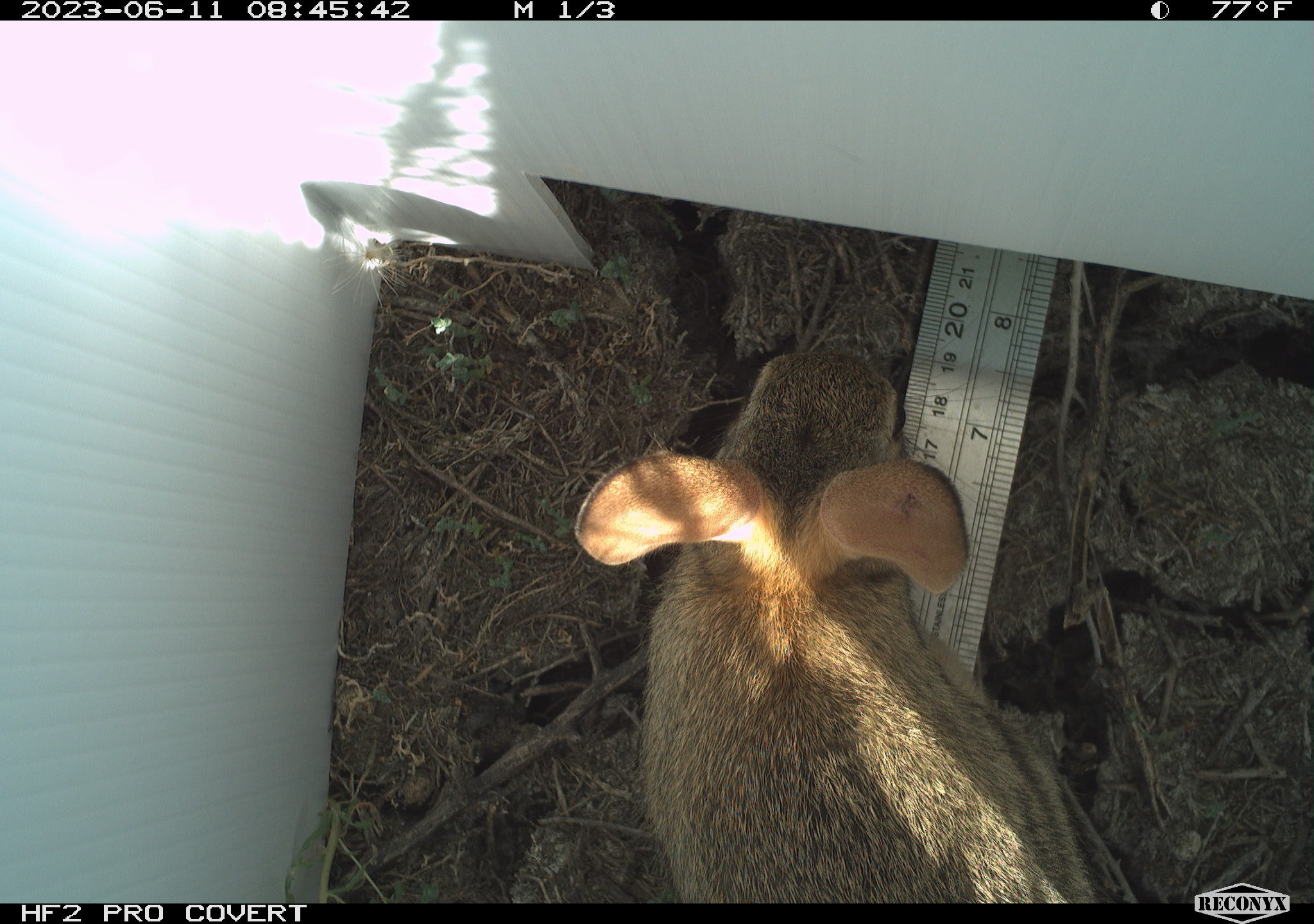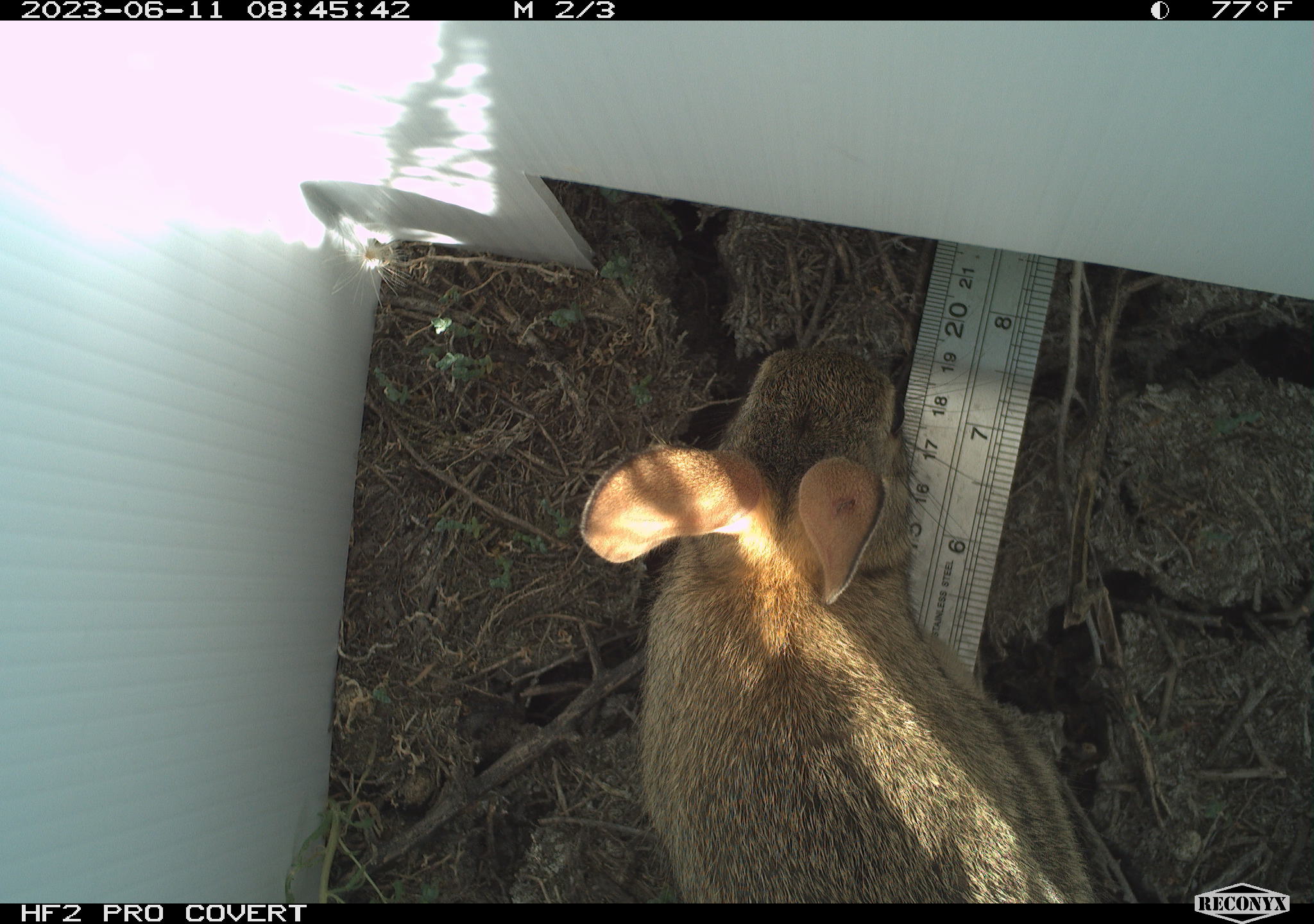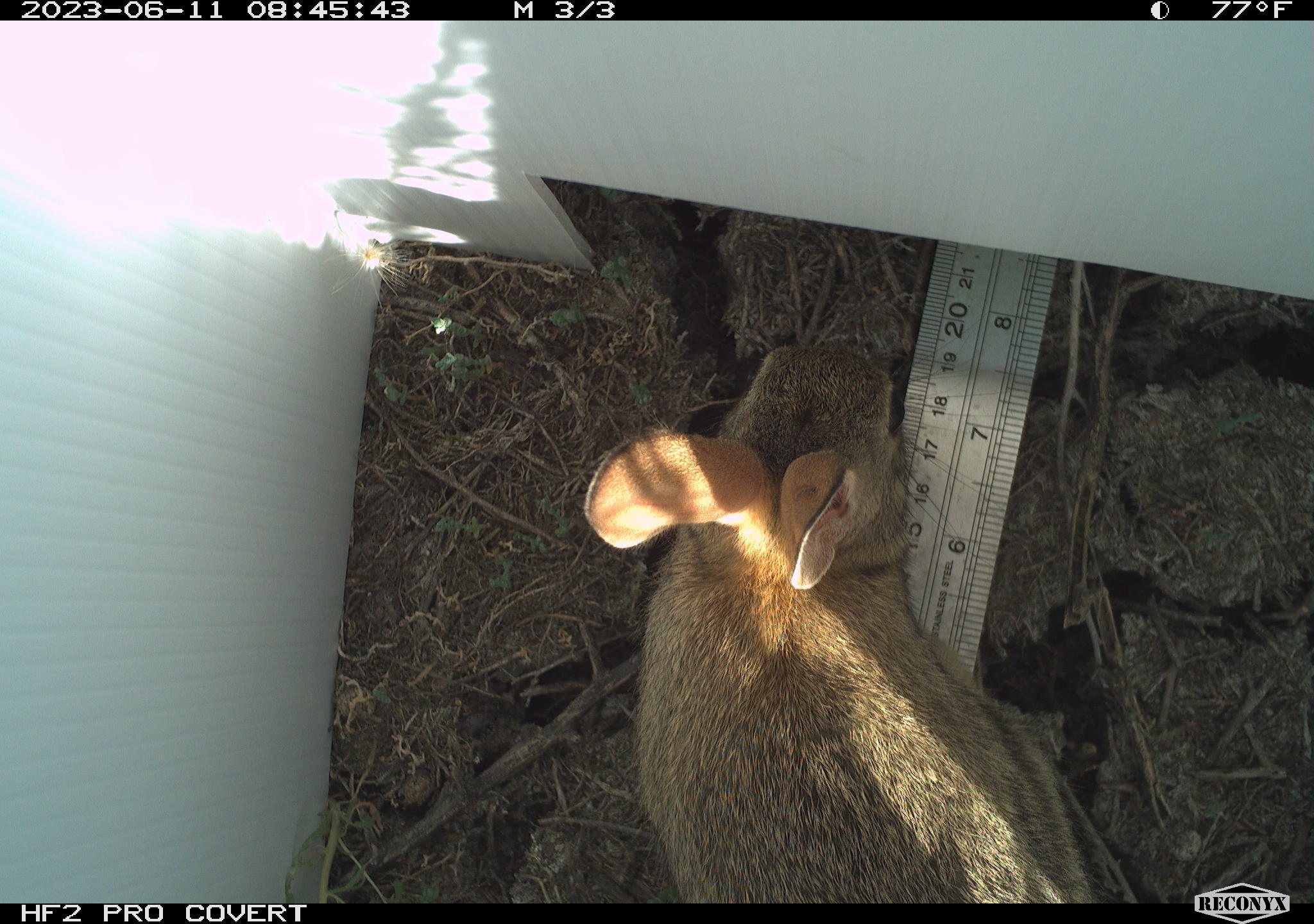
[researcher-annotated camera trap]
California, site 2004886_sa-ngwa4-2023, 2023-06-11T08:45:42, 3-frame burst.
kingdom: Animalia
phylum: Chordata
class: Mammalia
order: Lagomorpha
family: Leporidae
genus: Sylvilagus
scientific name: Sylvilagus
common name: cottontail rabbits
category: sylvilagus species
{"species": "sylvilagus species (cottontail rabbits) (Sylvilagus)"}